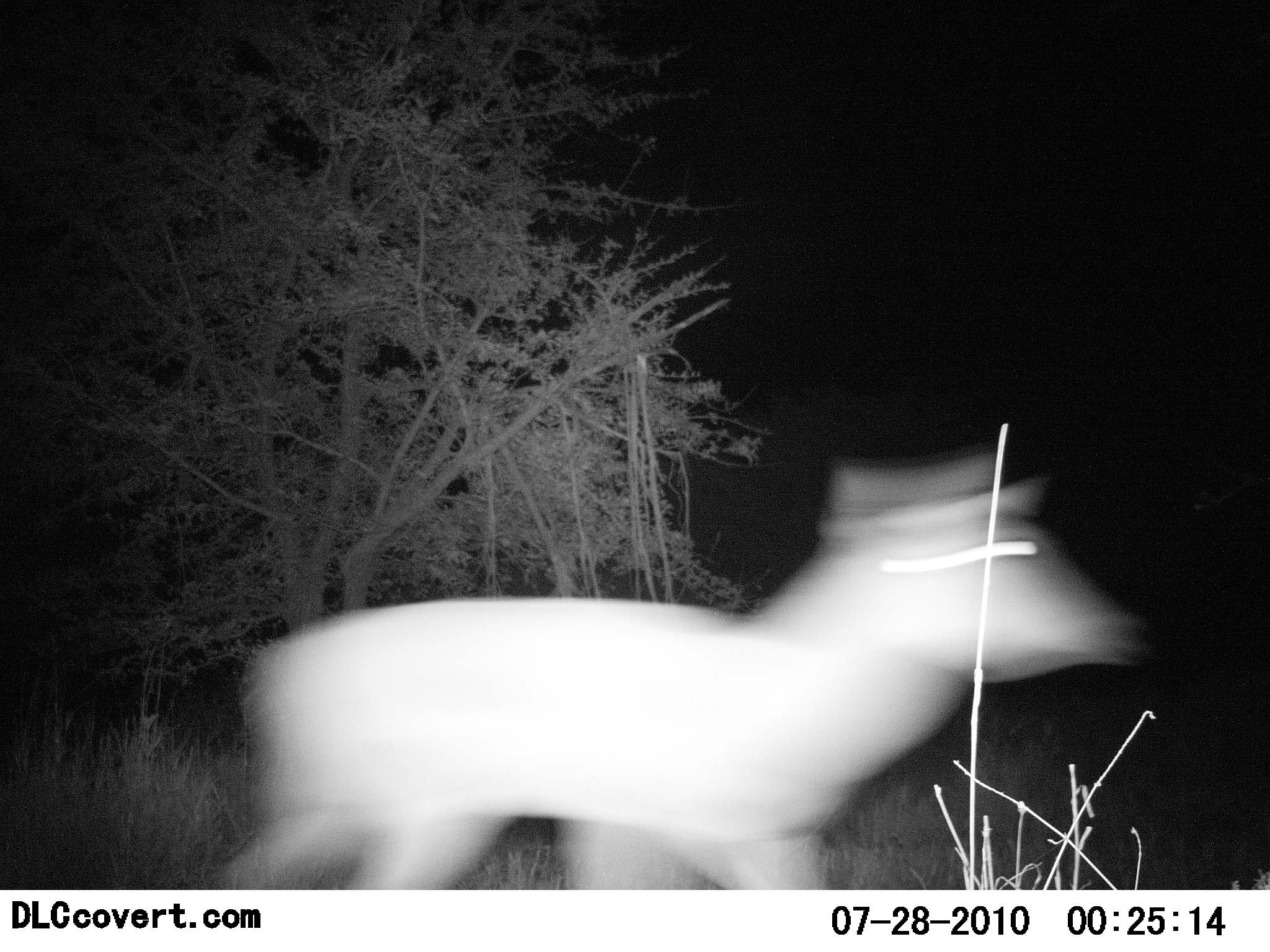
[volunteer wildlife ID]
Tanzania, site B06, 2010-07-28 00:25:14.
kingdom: Animalia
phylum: Chordata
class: Mammalia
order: Artiodactyla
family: Bovidae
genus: Madoqua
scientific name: Madoqua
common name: dikdik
Dikdik (Madoqua), count 1. Behavior (volunteer vote fractions): standing 10%, resting 0%, moving 90%, interacting 0%. Young present (vote fraction): 0%. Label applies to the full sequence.